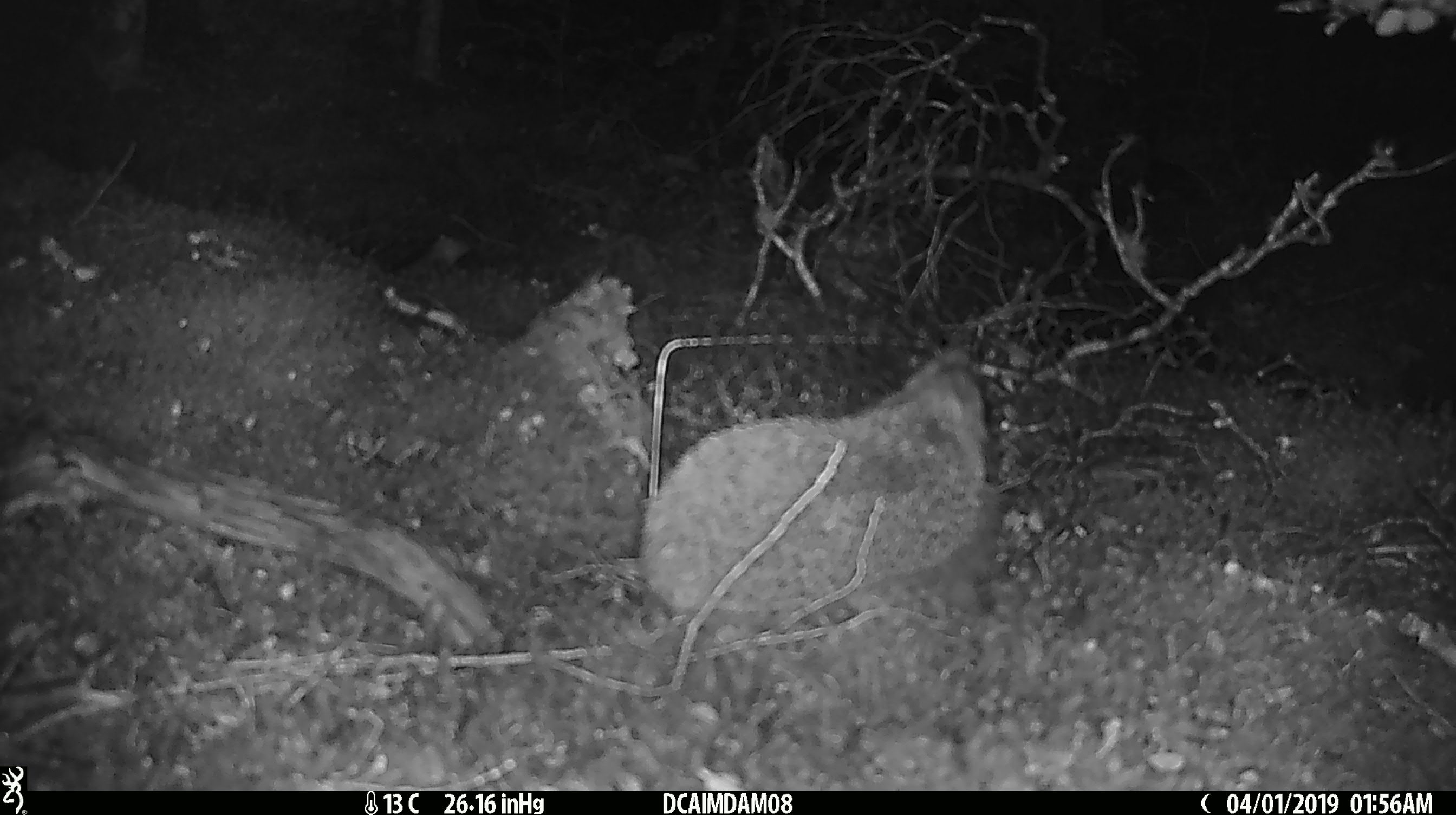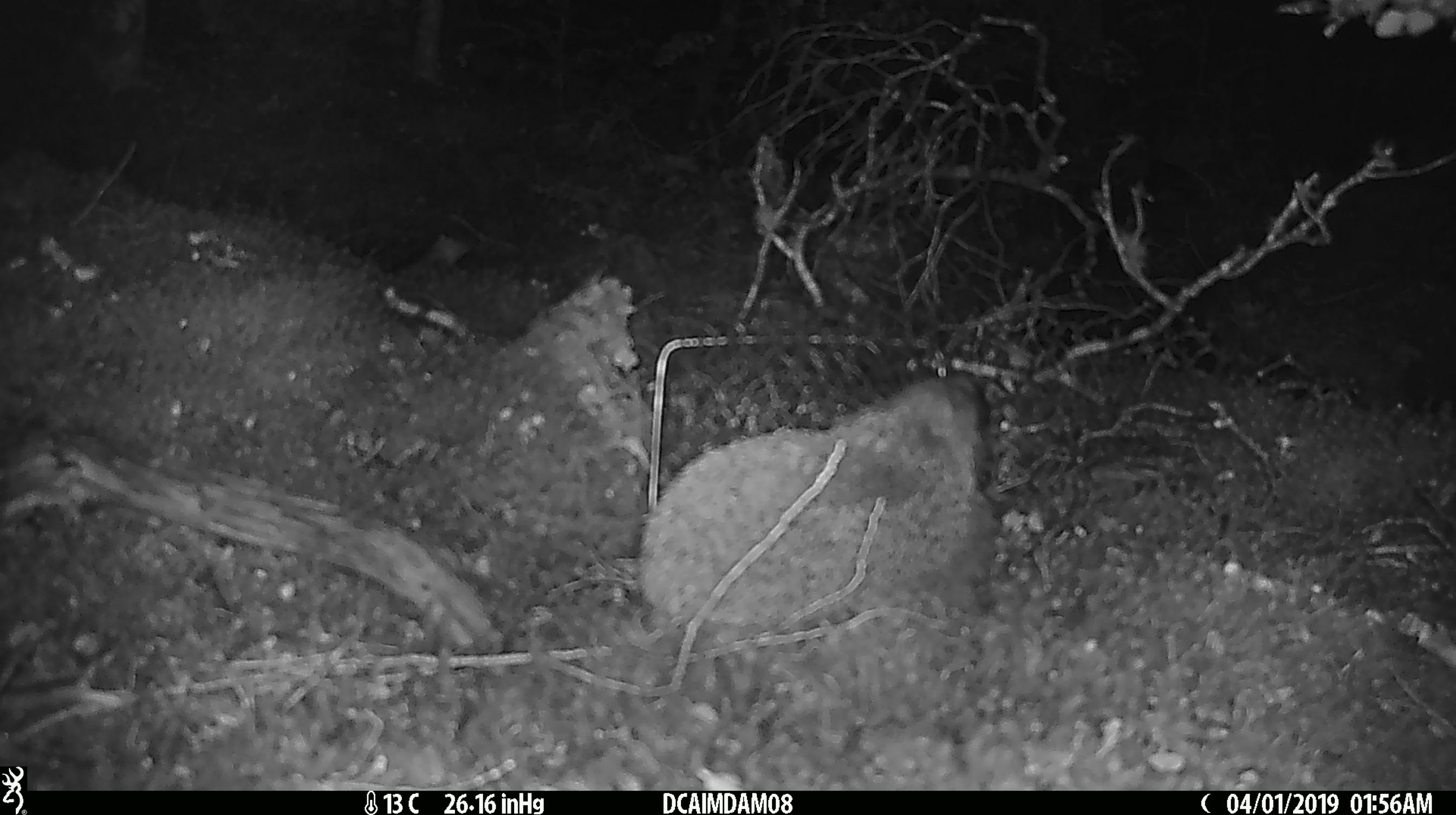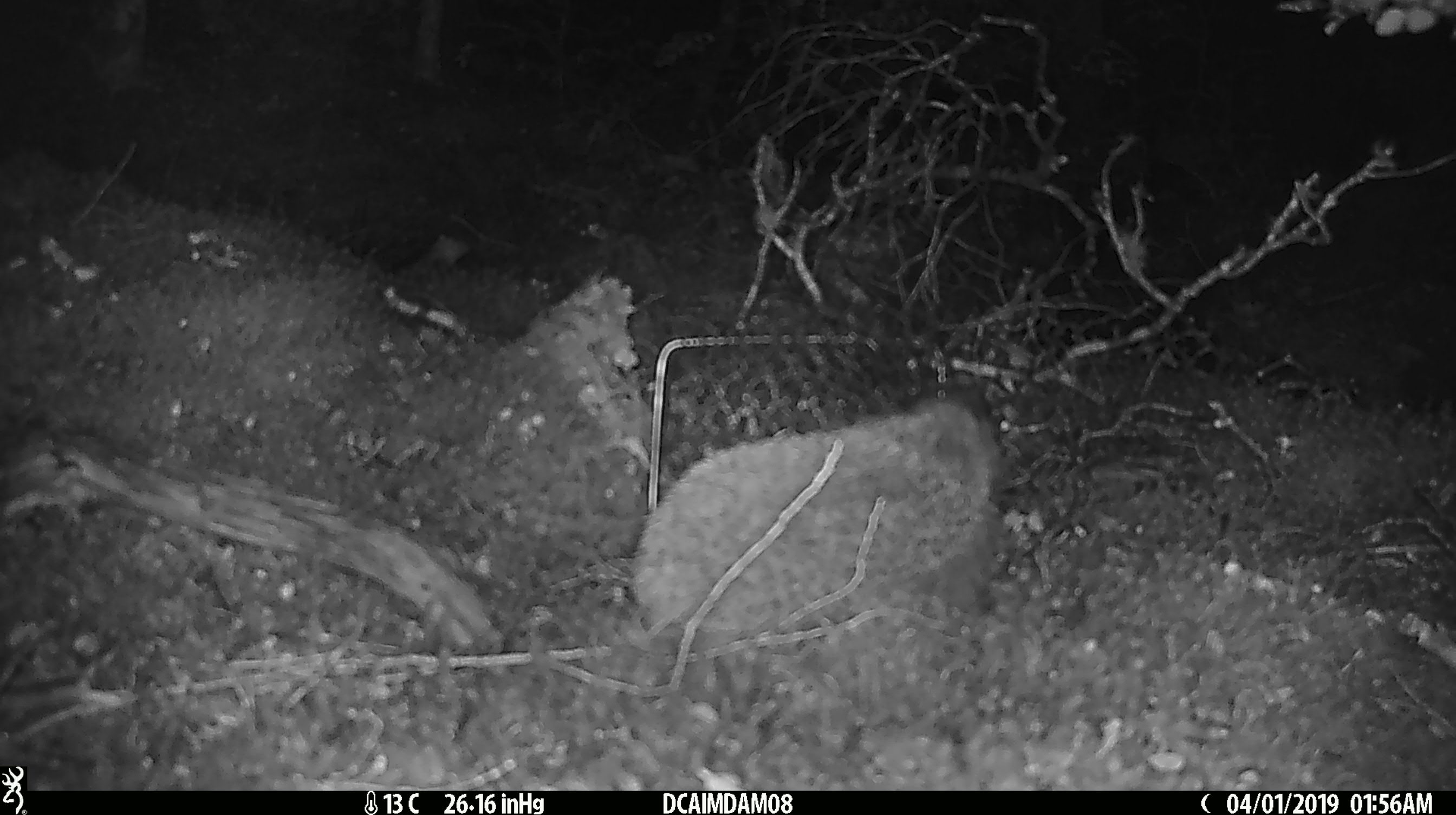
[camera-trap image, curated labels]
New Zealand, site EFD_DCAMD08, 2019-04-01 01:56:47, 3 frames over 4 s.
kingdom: Animalia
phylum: Chordata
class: Mammalia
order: Eulipotyphla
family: Erinaceidae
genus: Erinaceus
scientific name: Erinaceus europaeus europaeus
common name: european hedgehog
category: hedgehog